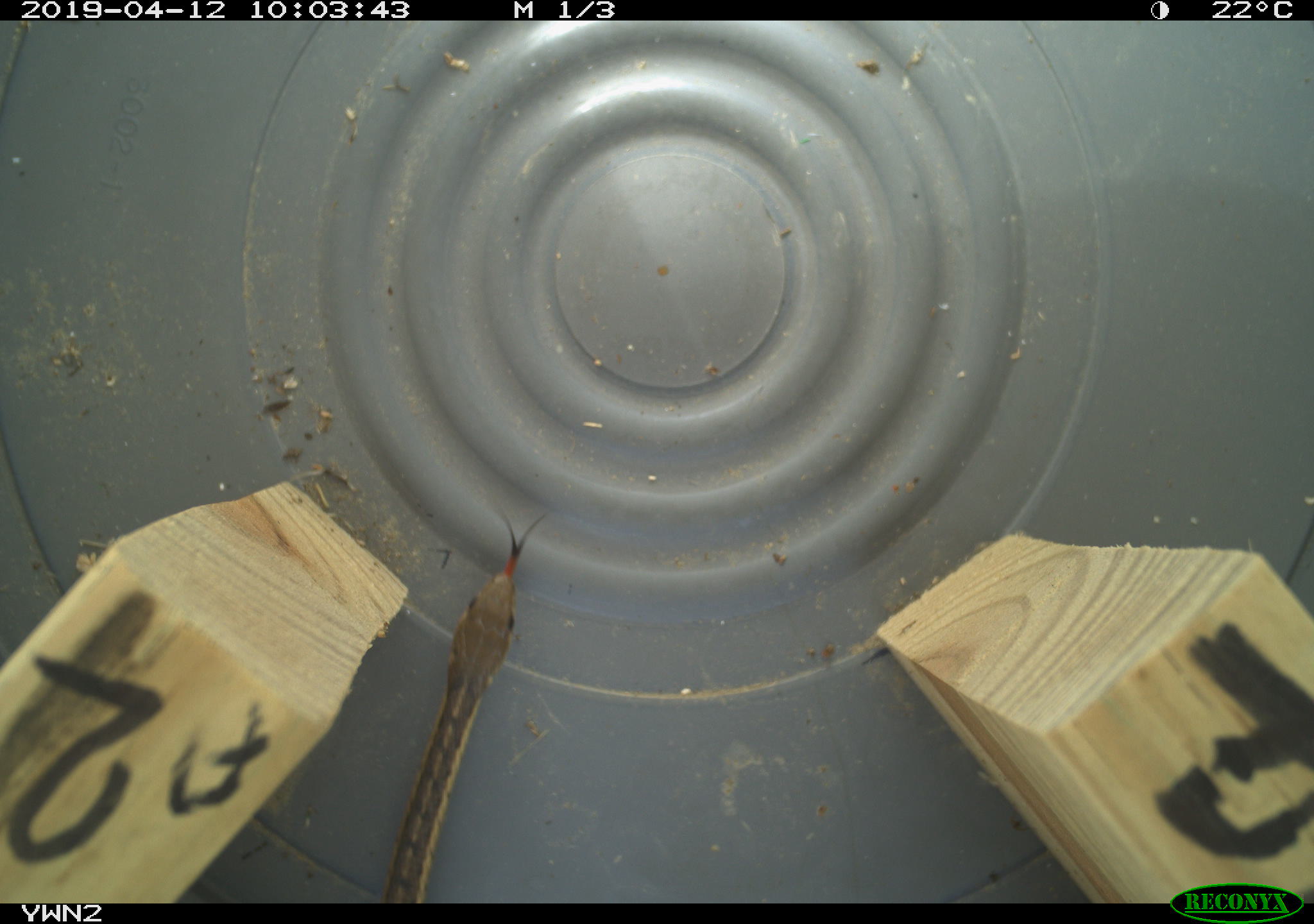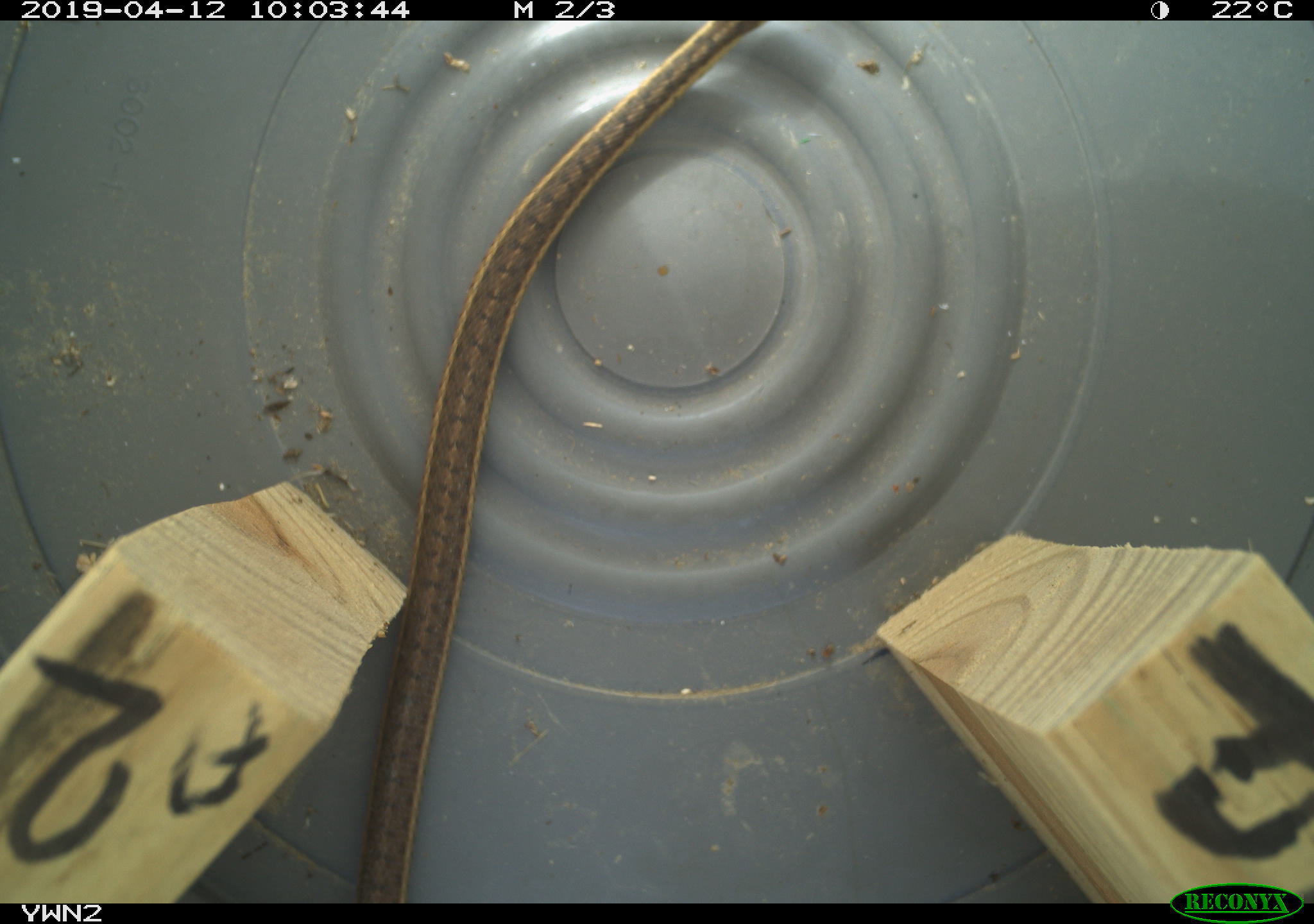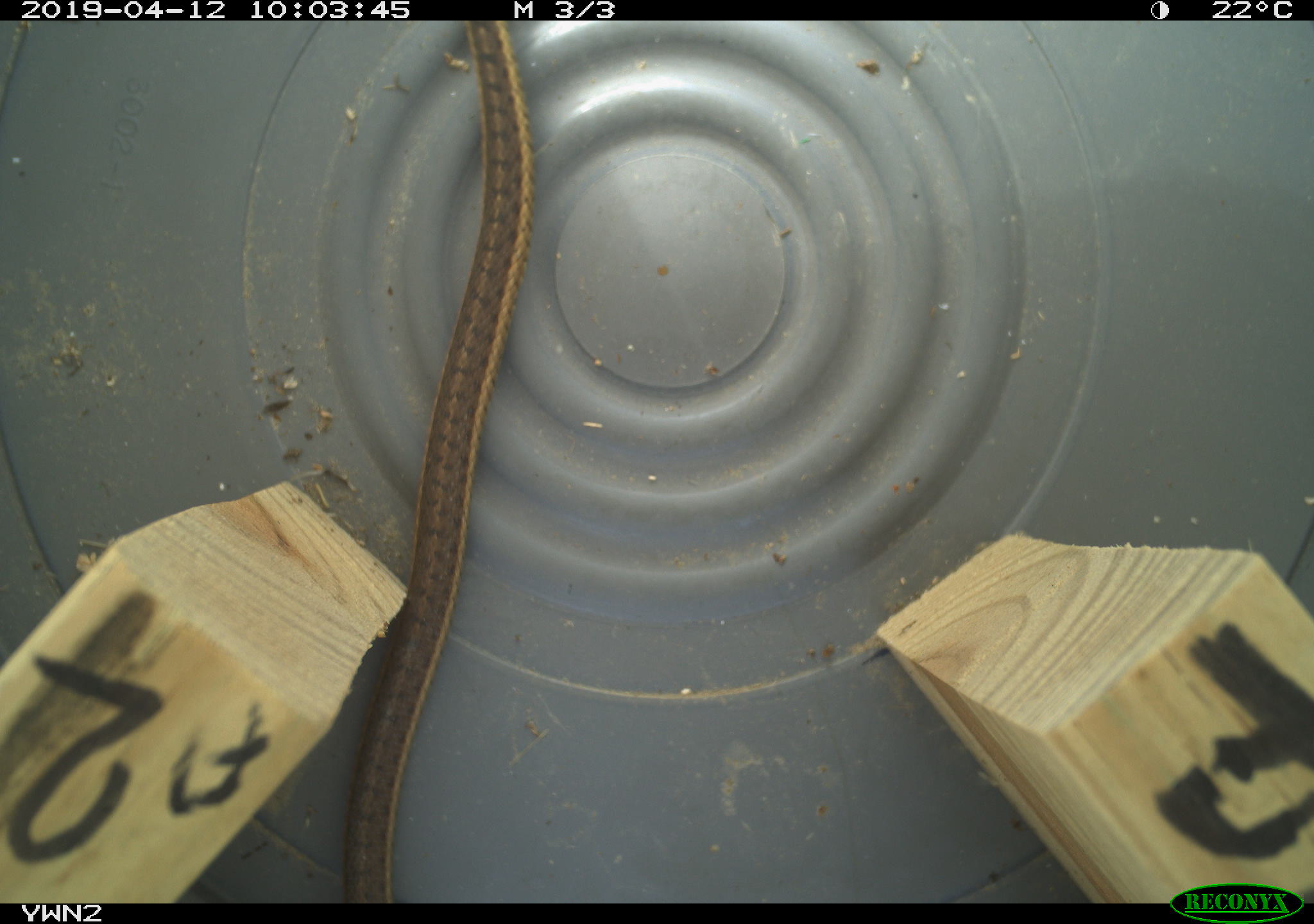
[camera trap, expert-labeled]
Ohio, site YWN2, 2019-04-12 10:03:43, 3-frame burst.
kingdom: Animalia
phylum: Chordata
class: Reptilia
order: Squamata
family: Colubridae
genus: Thamnophis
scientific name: Thamnophis sirtalis sirtalis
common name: eastern gartersnake